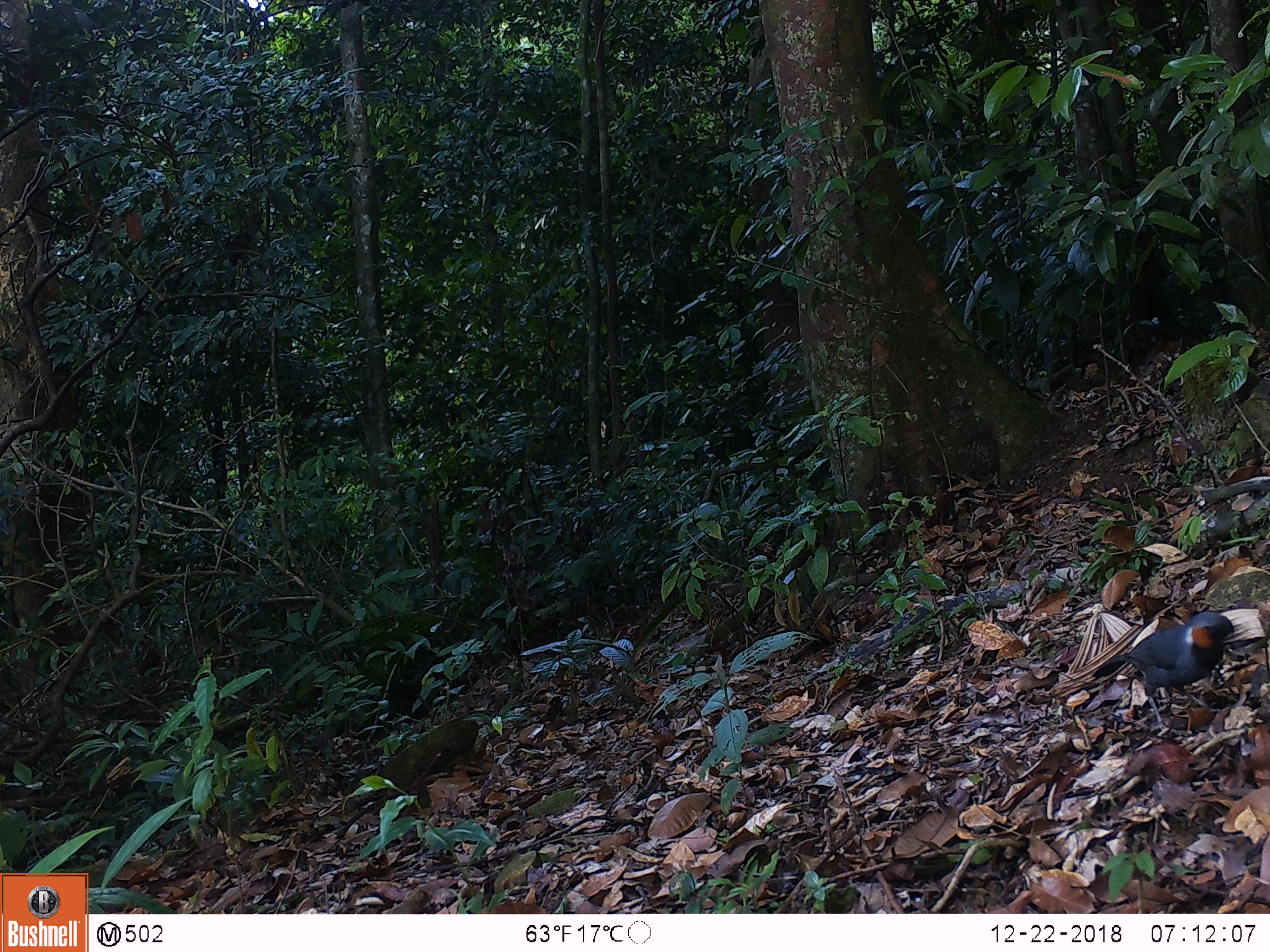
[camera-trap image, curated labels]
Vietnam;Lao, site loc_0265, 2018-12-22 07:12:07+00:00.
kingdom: Animalia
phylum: Chordata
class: Aves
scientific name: Aves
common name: bird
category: unidentified bird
Unidentified bird (bird) (Aves). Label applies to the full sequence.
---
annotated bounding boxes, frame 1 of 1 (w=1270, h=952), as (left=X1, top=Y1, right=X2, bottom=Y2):
unidentified bird: (left=1088, top=610, right=1233, bottom=727)